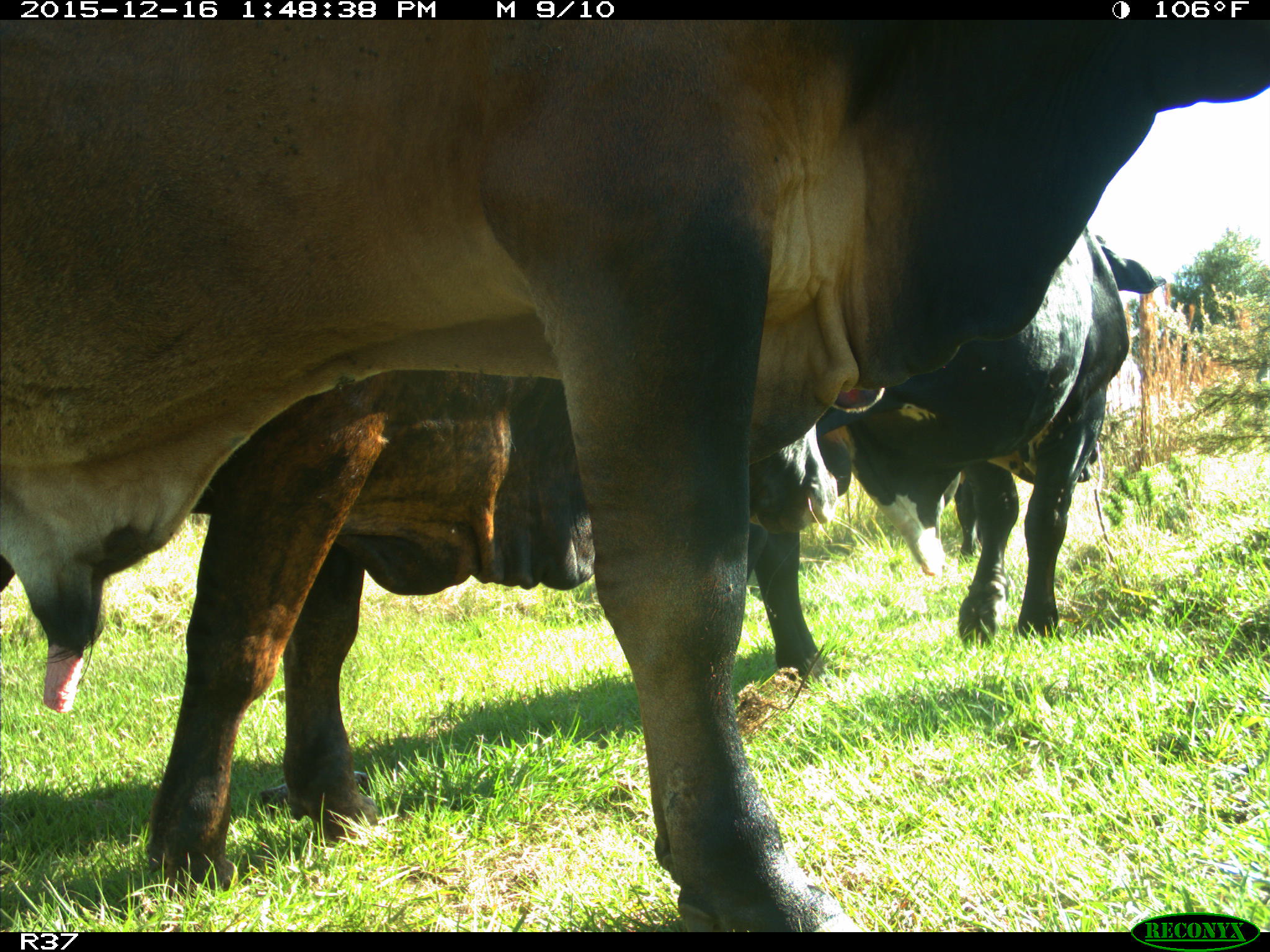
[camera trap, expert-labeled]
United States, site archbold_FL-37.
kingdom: Animalia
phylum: Chordata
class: Mammalia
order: Artiodactyla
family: Bovidae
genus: Bos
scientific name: Bos taurus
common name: domestic cow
Bos taurus (domestic cow).